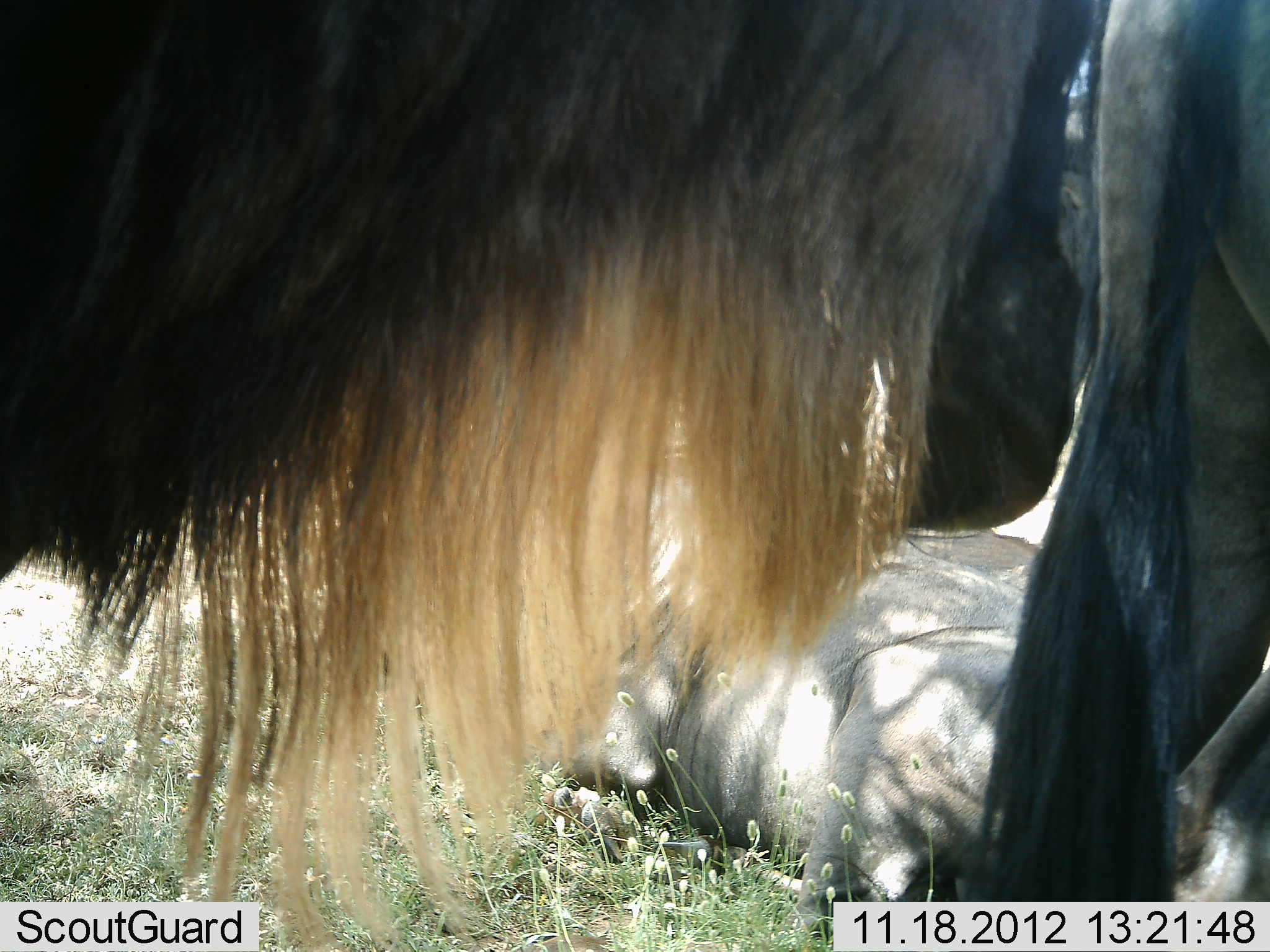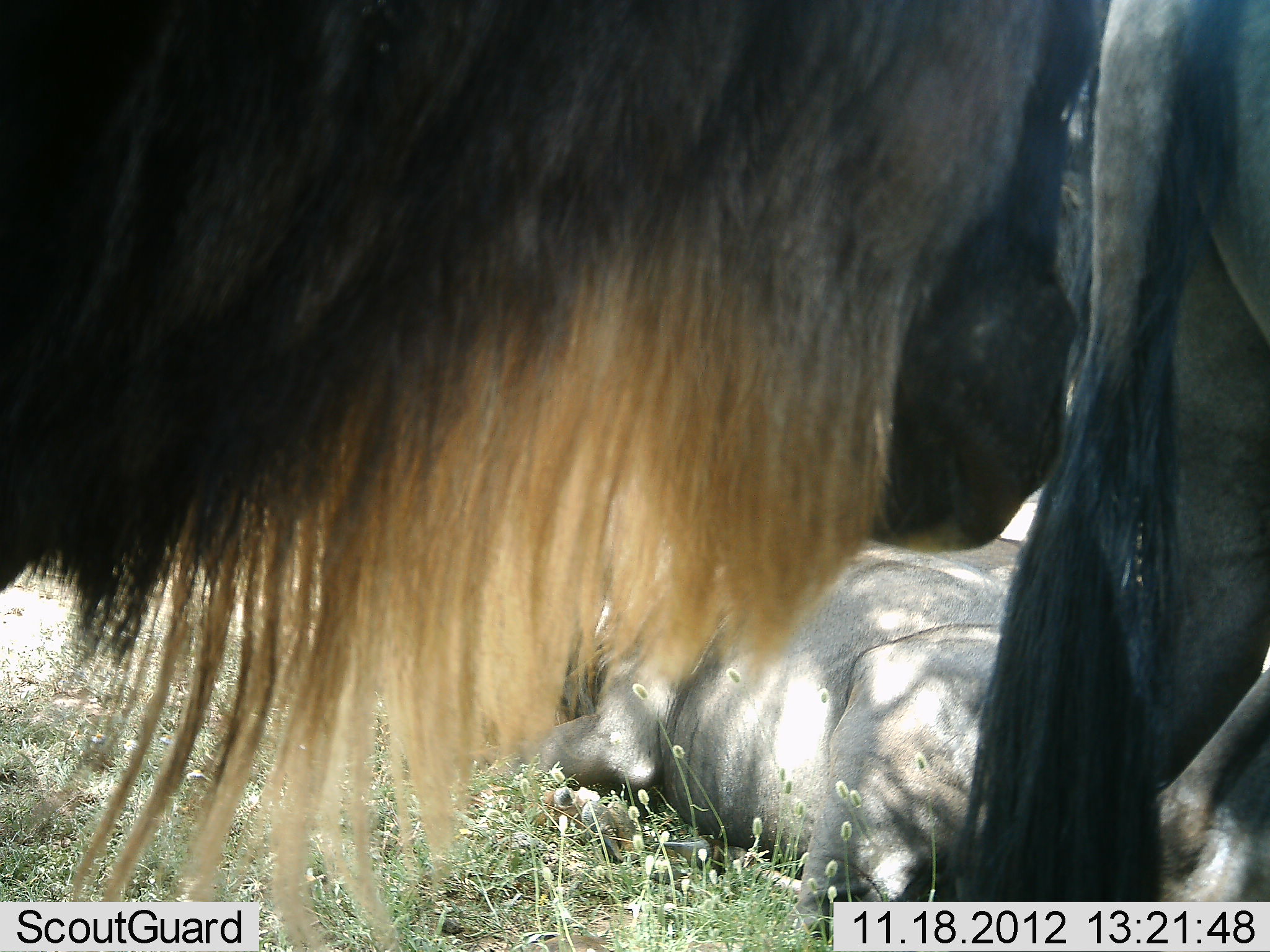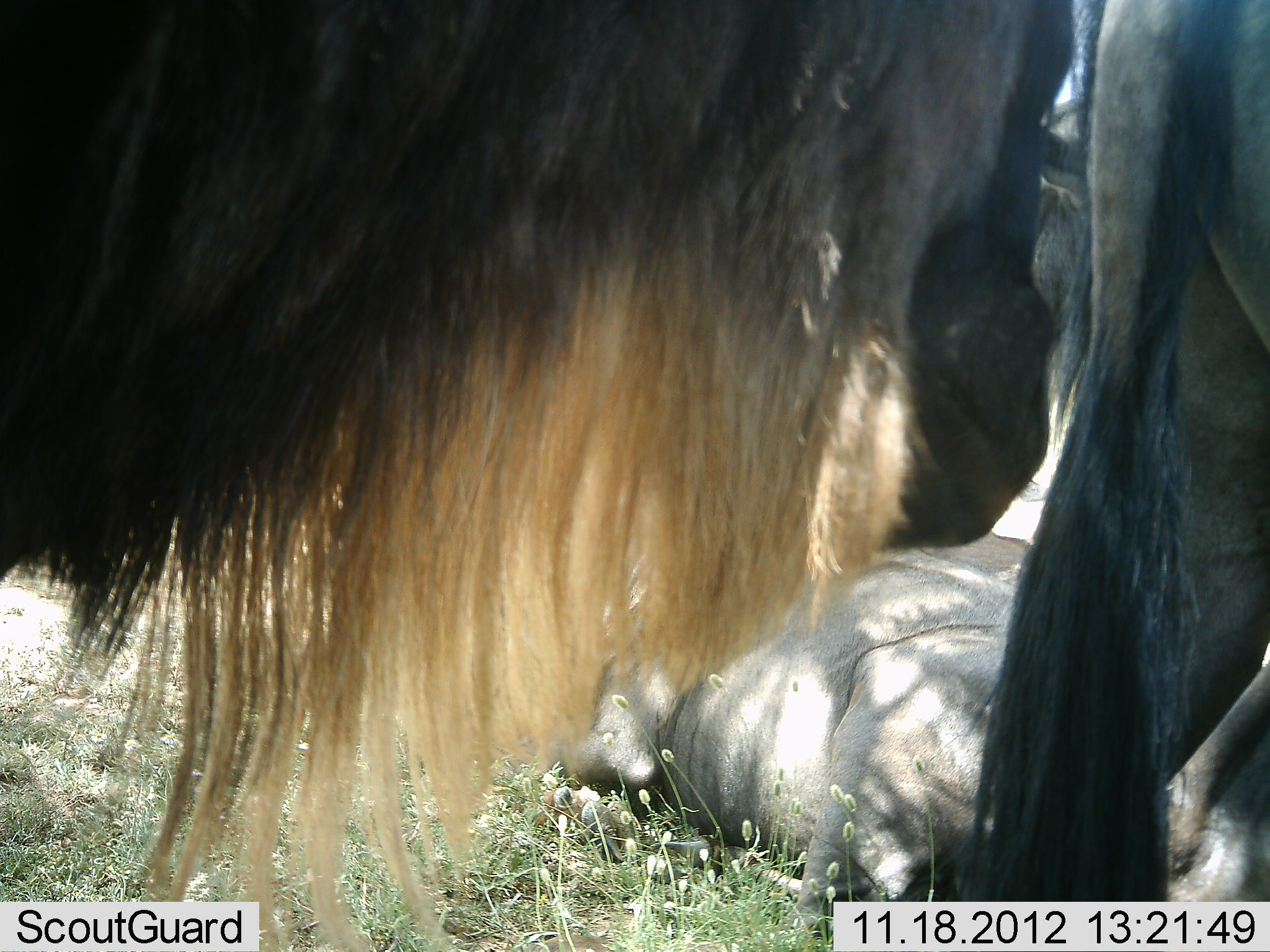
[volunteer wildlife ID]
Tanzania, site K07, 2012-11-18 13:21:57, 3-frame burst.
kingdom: Animalia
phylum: Chordata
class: Mammalia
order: Artiodactyla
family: Bovidae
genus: Connochaetes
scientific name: Connochaetes taurinus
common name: blue wildebeest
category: wildebeest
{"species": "wildebeest (blue wildebeest) (Connochaetes taurinus)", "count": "3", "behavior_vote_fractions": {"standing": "90%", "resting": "90%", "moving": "10%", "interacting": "10%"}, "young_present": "0%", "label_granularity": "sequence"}